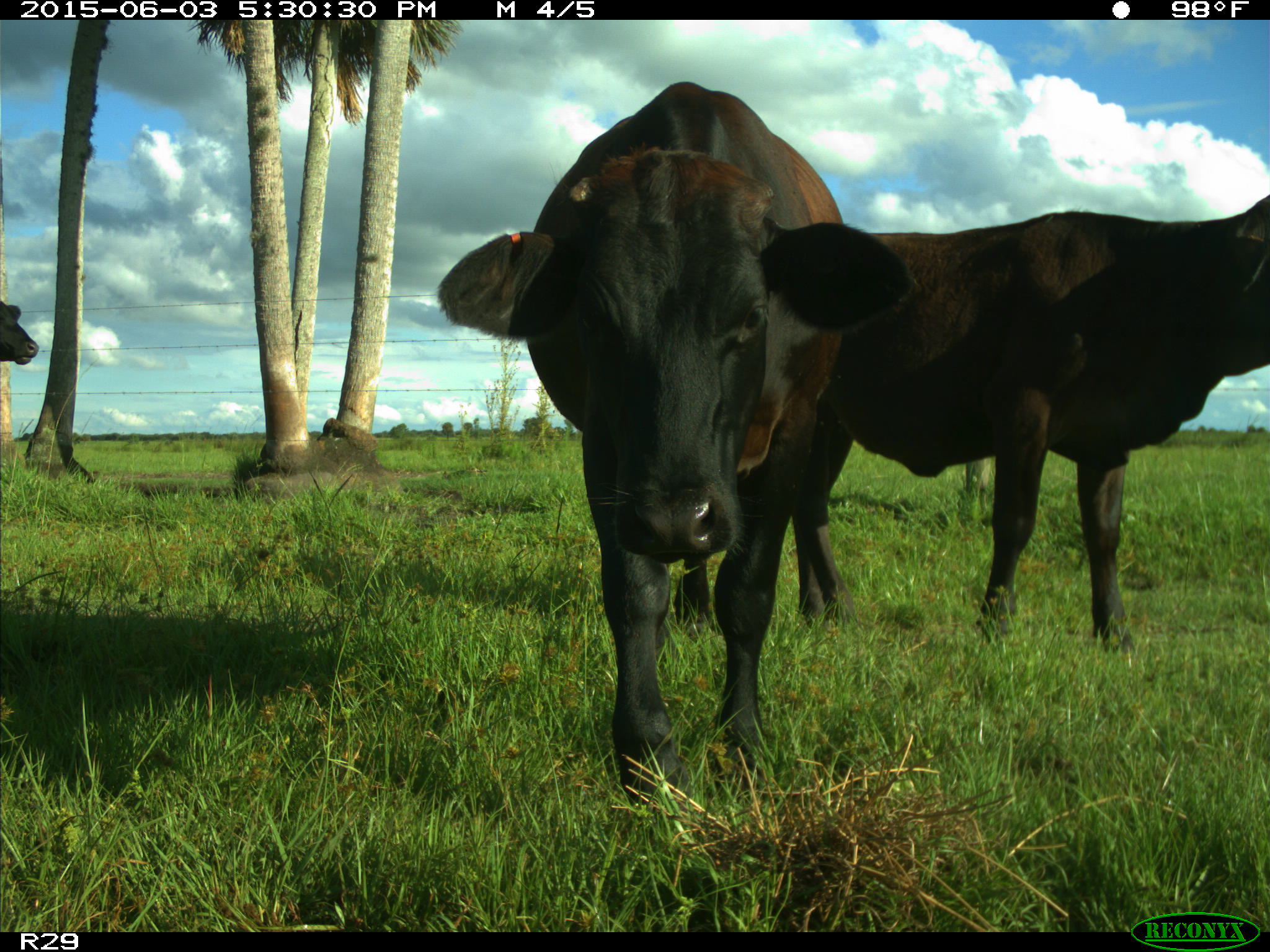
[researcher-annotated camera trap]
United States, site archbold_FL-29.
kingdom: Animalia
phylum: Chordata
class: Mammalia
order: Artiodactyla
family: Bovidae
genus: Bos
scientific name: Bos taurus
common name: domestic cow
Bos taurus (domestic cow).